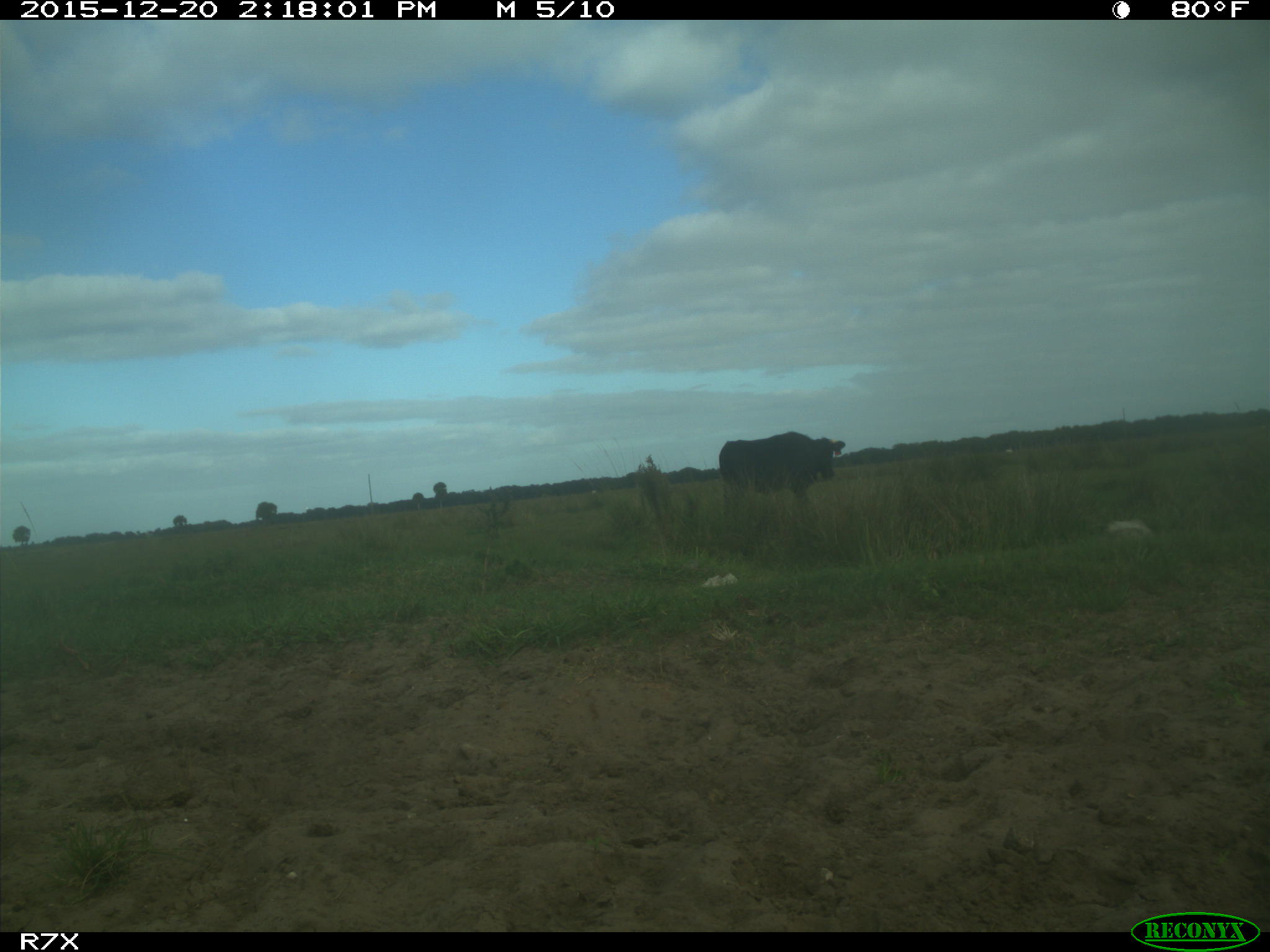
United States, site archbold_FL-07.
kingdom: Animalia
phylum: Chordata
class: Mammalia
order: Artiodactyla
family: Bovidae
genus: Bos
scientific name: Bos taurus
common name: domestic cow